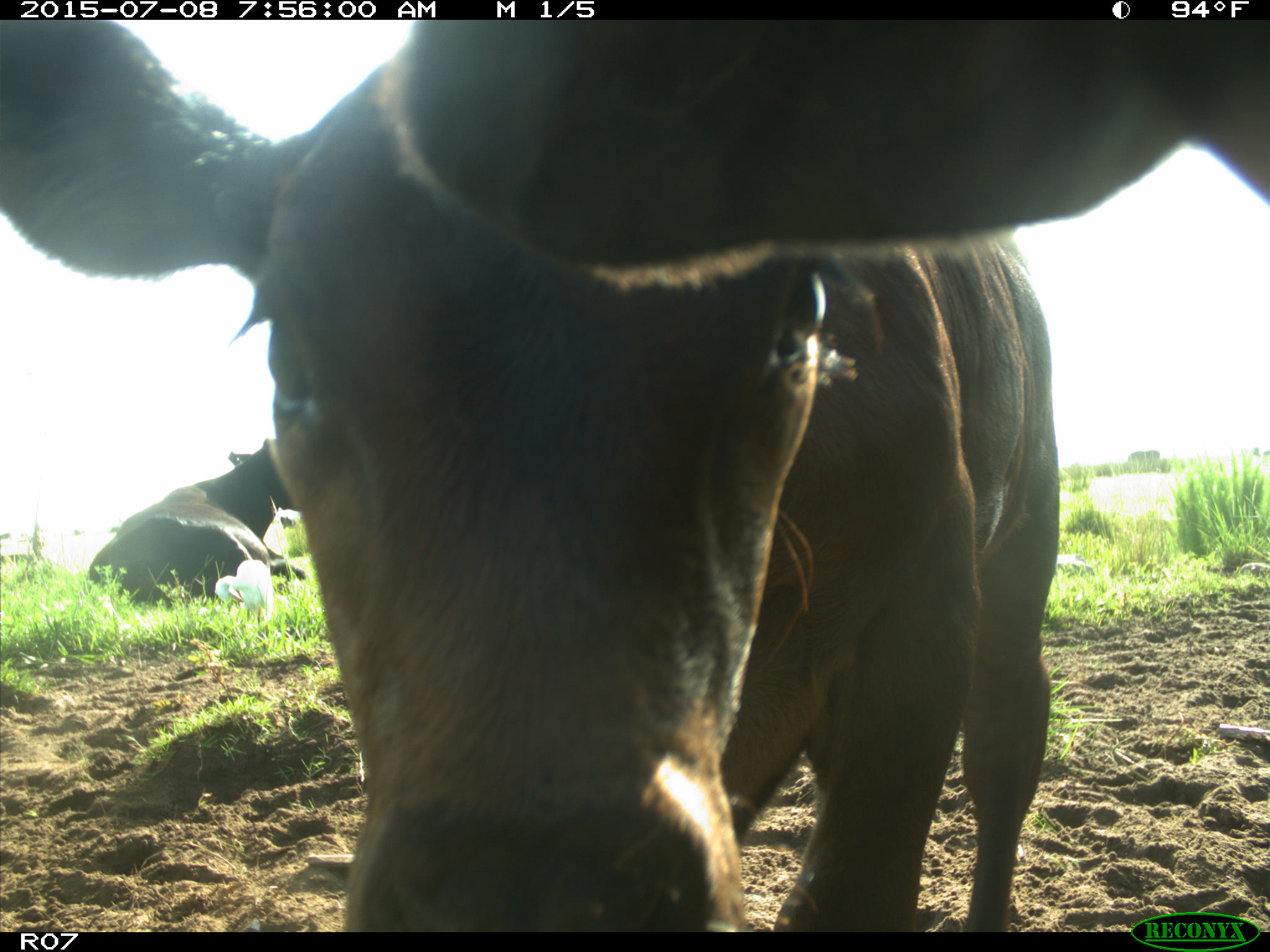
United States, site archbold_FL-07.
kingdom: Animalia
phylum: Chordata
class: Mammalia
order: Artiodactyla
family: Bovidae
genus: Bos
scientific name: Bos taurus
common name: domestic cow